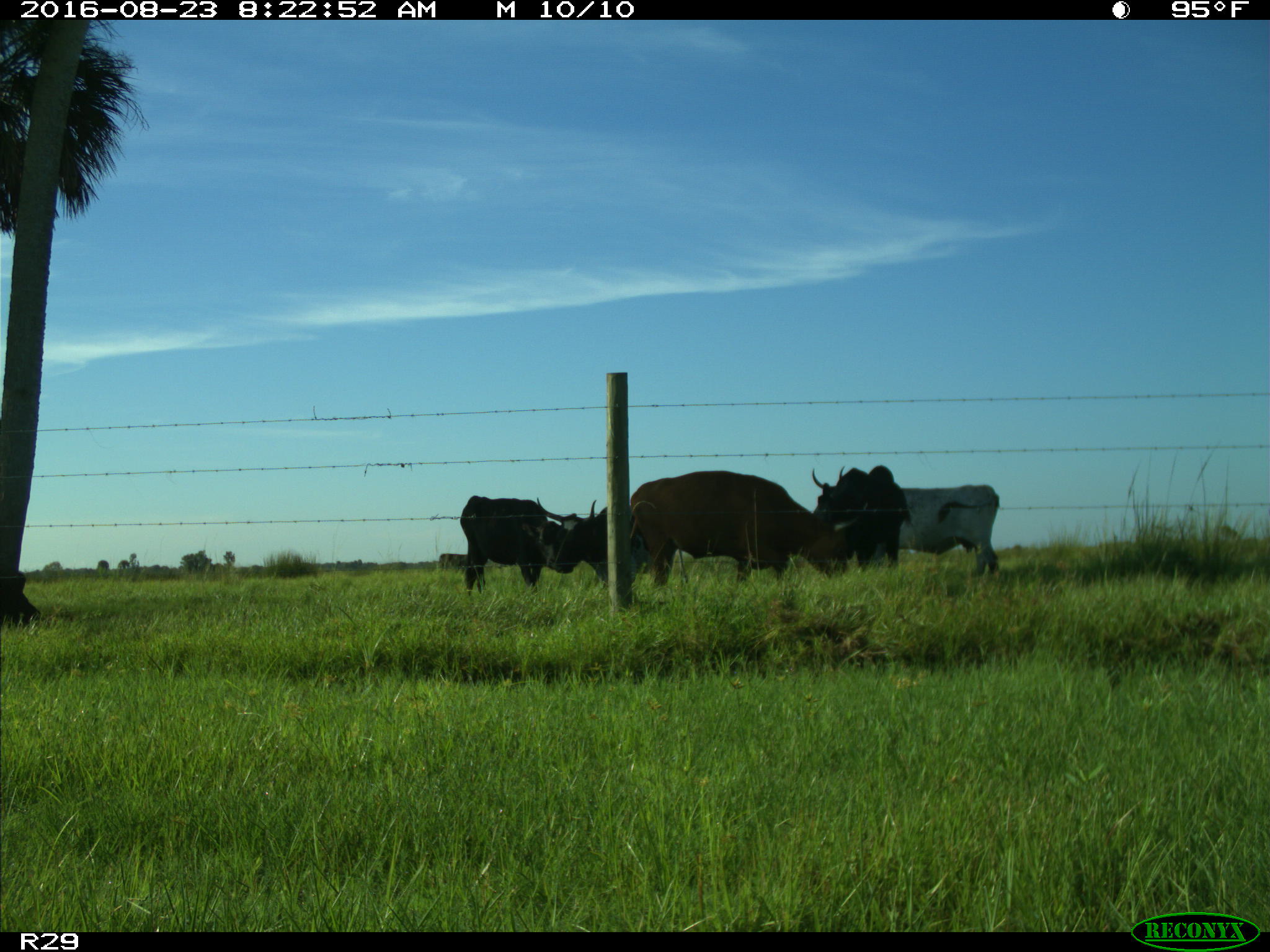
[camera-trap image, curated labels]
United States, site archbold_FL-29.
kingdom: Animalia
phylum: Chordata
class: Mammalia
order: Artiodactyla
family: Bovidae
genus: Bos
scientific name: Bos taurus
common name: domestic cow